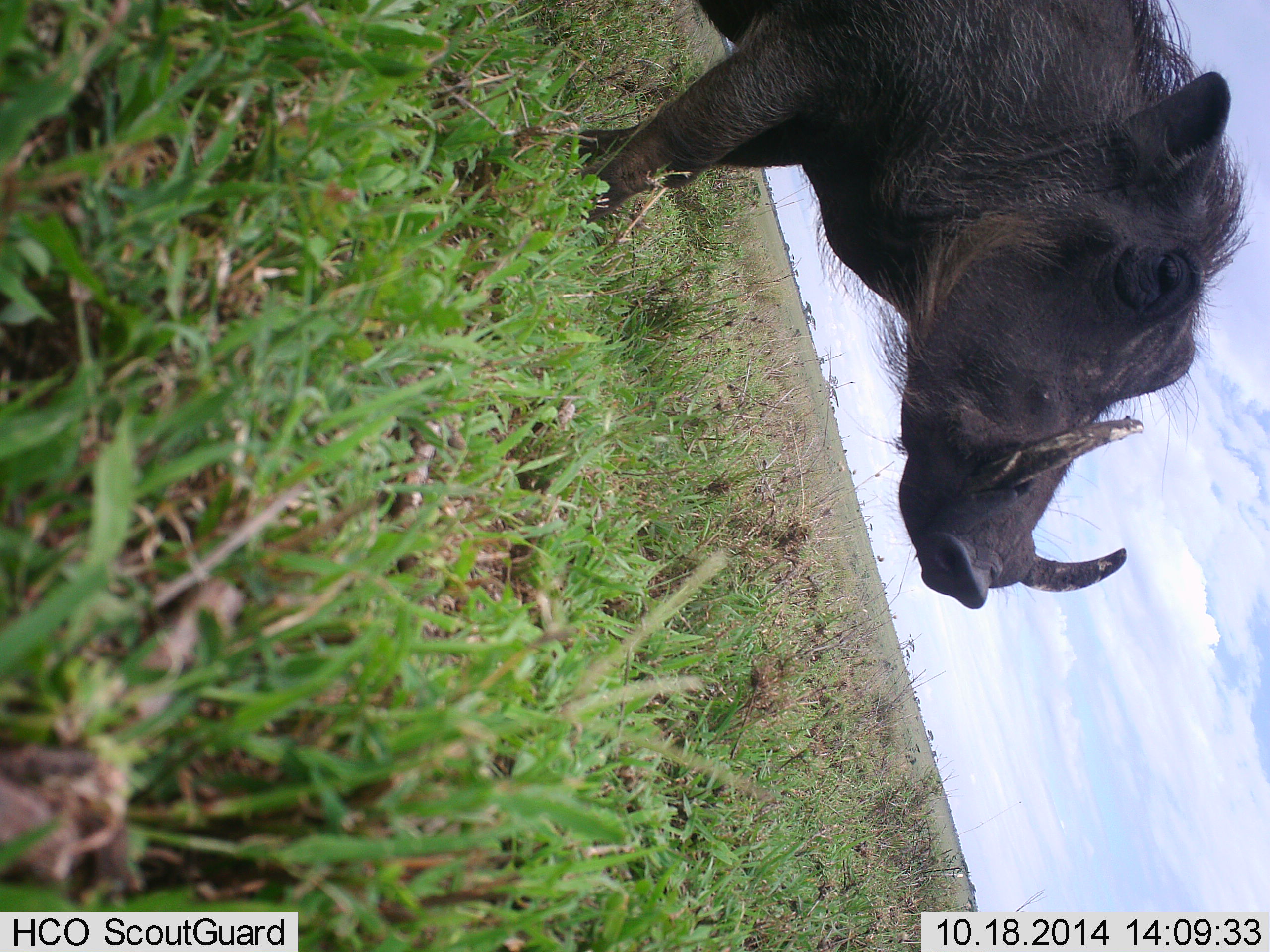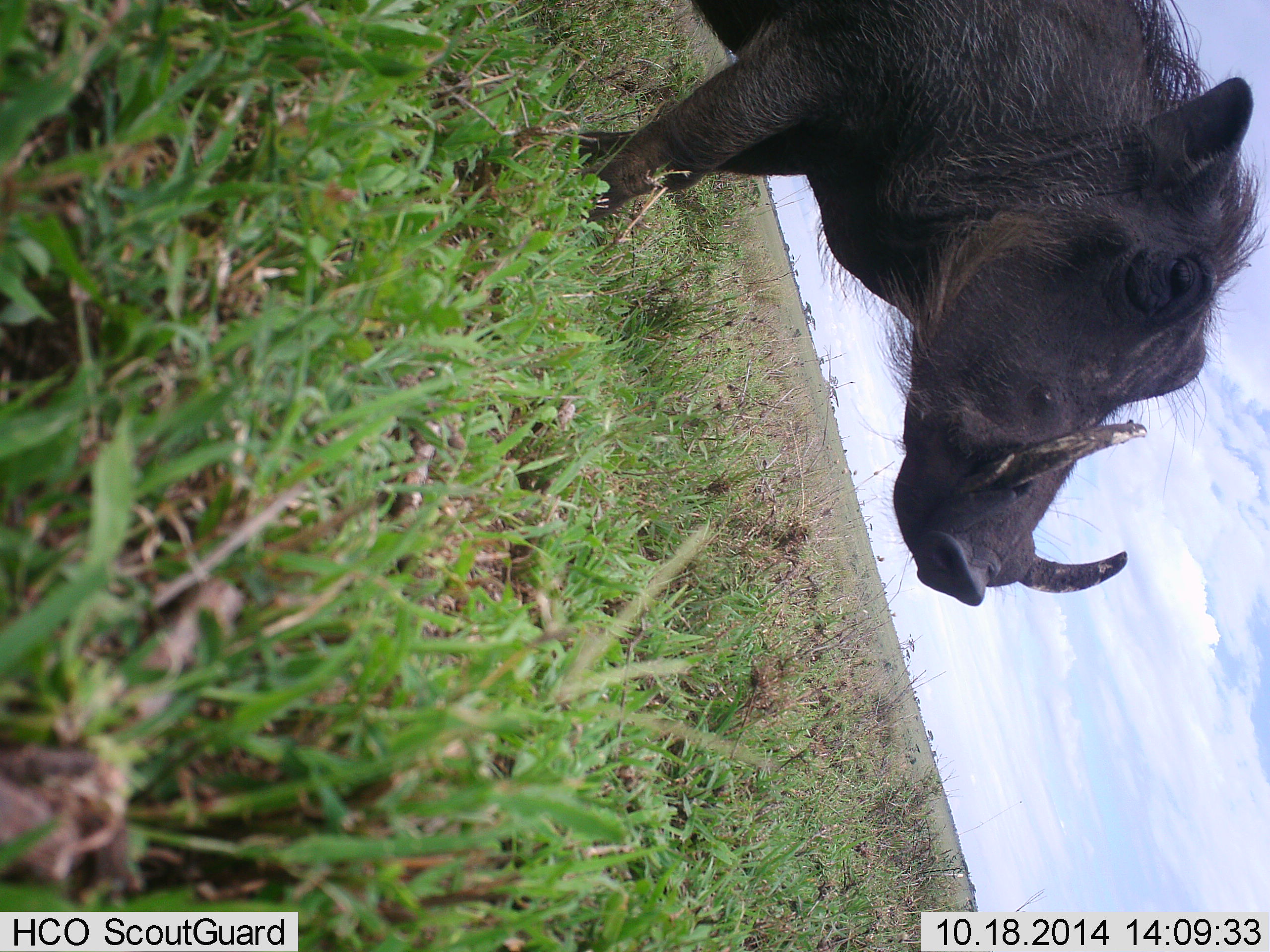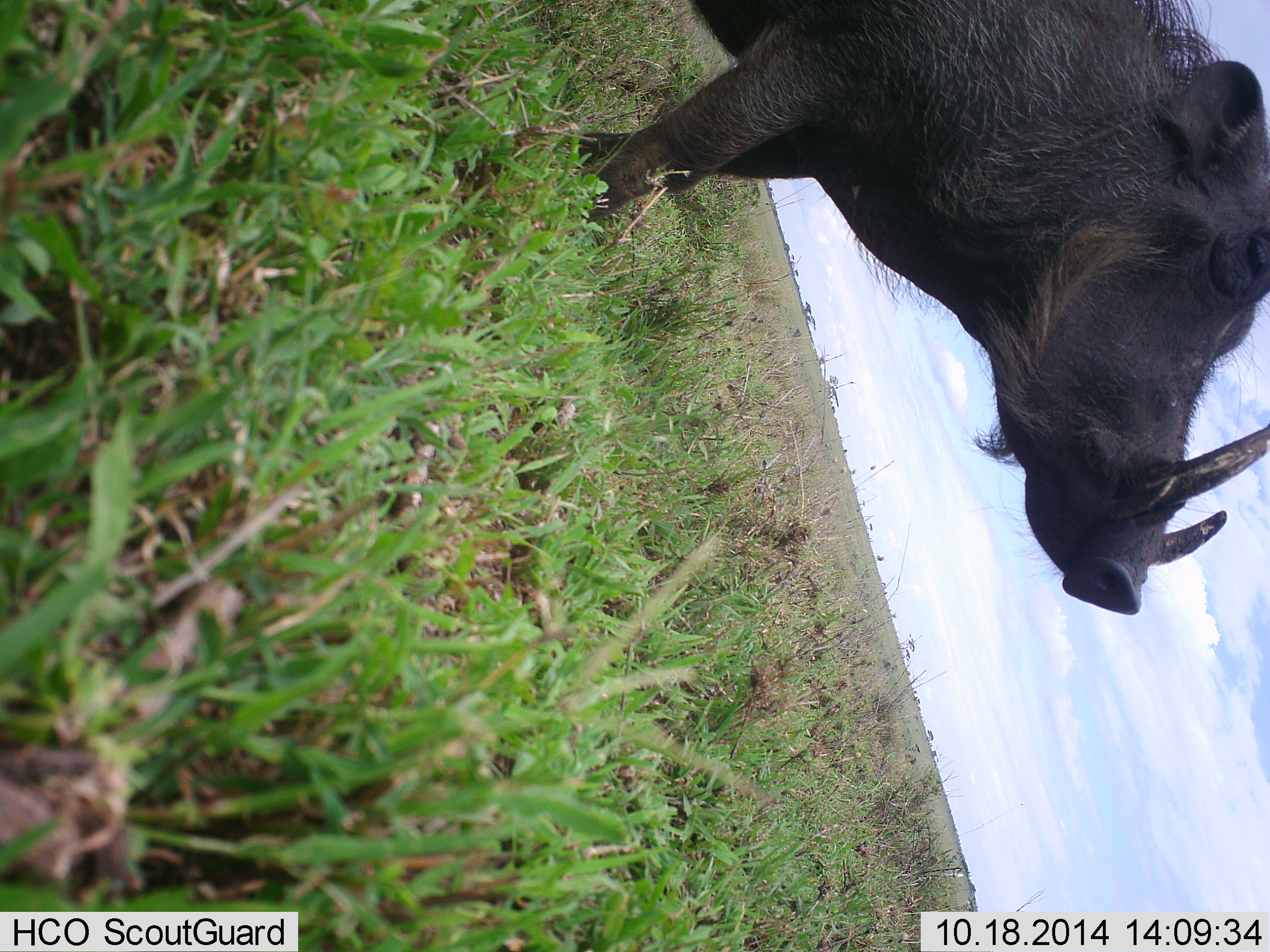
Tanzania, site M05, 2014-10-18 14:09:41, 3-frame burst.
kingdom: Animalia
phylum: Chordata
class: Mammalia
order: Artiodactyla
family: Suidae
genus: Phacochoerus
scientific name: Phacochoerus africanus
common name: warthog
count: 1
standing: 90%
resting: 0%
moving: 10%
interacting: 0%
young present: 0%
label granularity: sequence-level